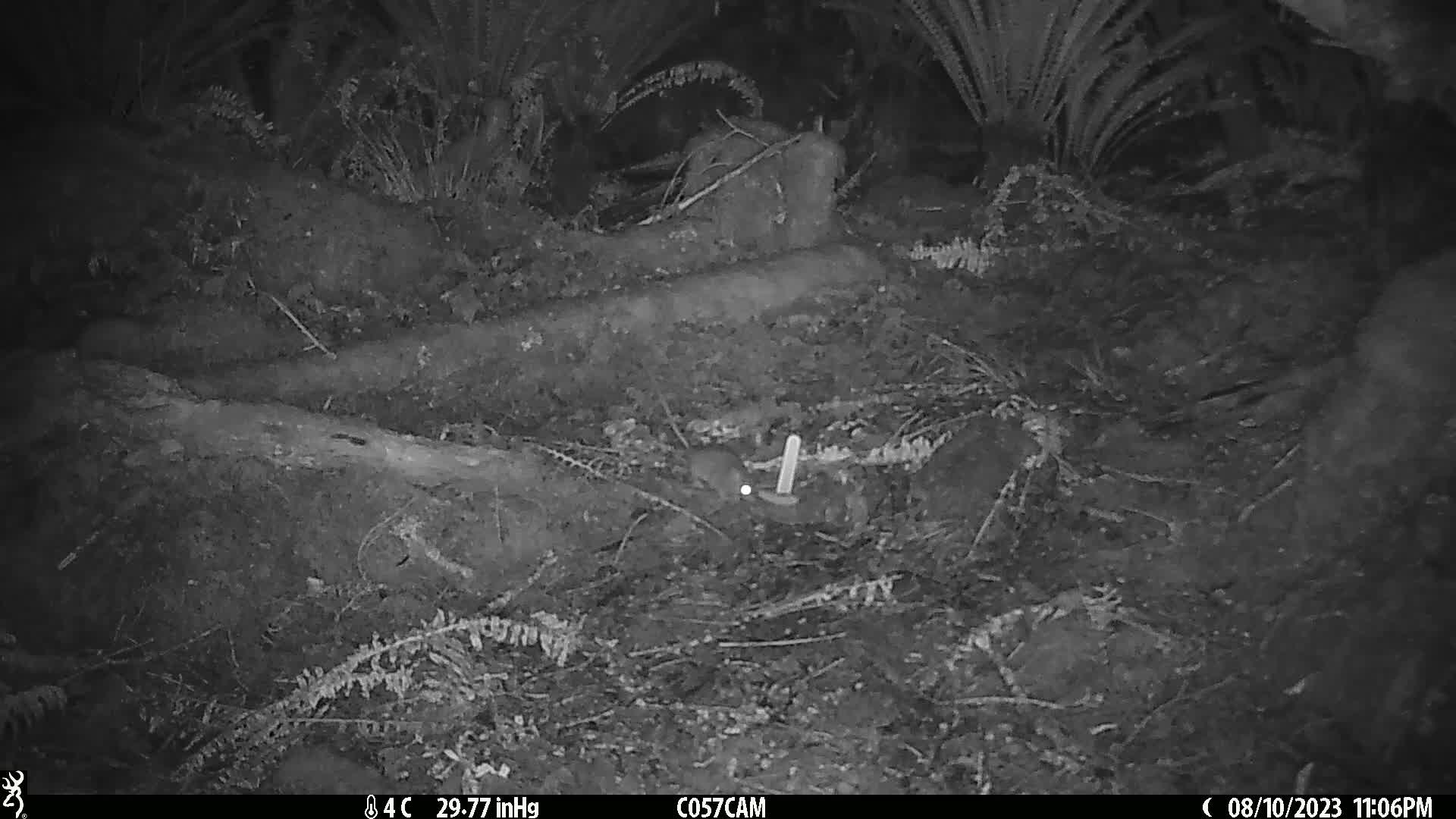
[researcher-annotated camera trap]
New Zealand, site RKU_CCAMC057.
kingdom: Animalia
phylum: Chordata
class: Mammalia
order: Rodentia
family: Muridae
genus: Rattus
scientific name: Rattus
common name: rat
Rat (Rattus).